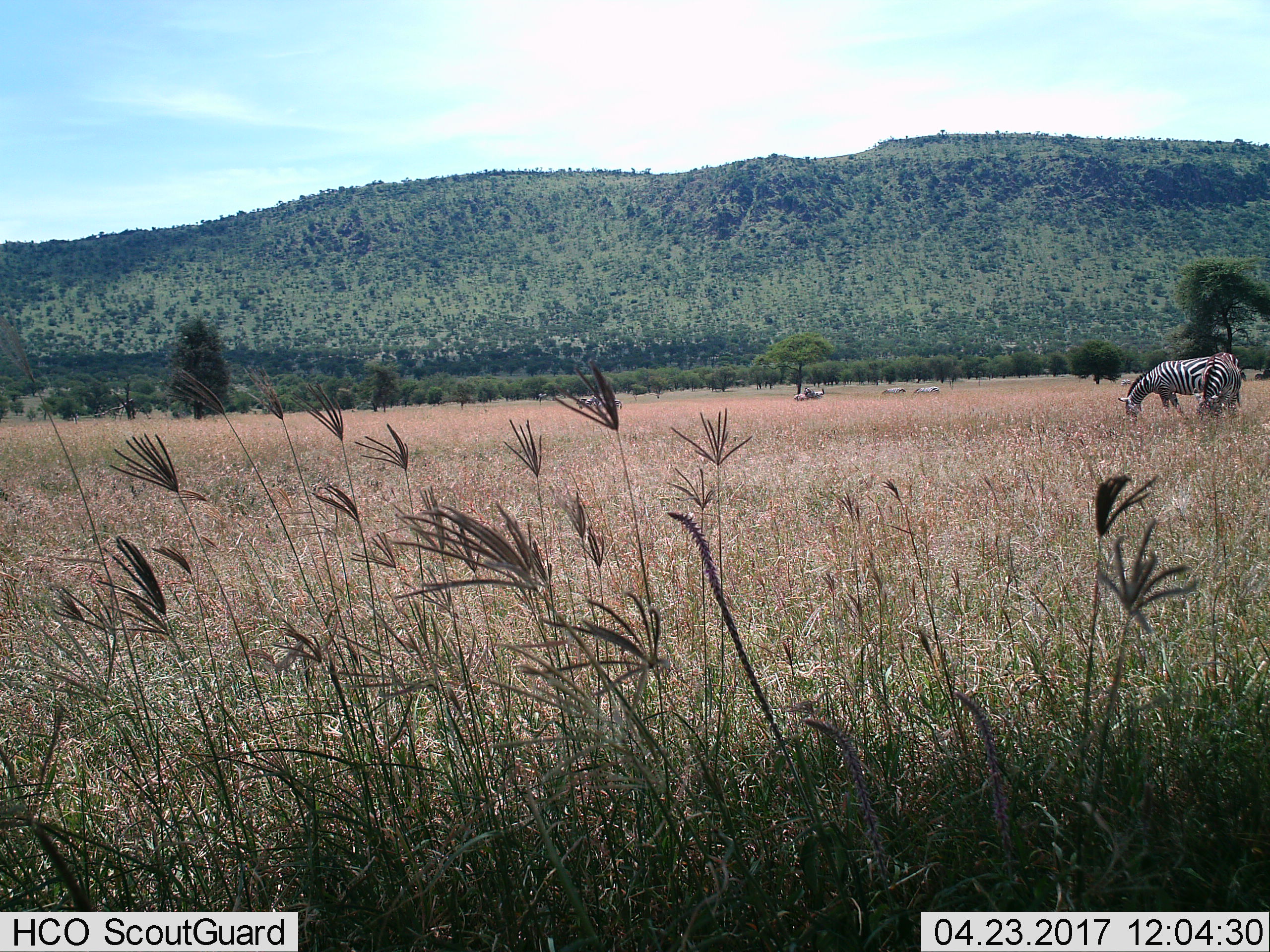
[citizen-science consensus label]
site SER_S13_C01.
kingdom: Animalia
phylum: Chordata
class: Mammalia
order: Perissodactyla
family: Equidae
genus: Equus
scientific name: Equus quagga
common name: plains zebra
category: zebraplains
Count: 8.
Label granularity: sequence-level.